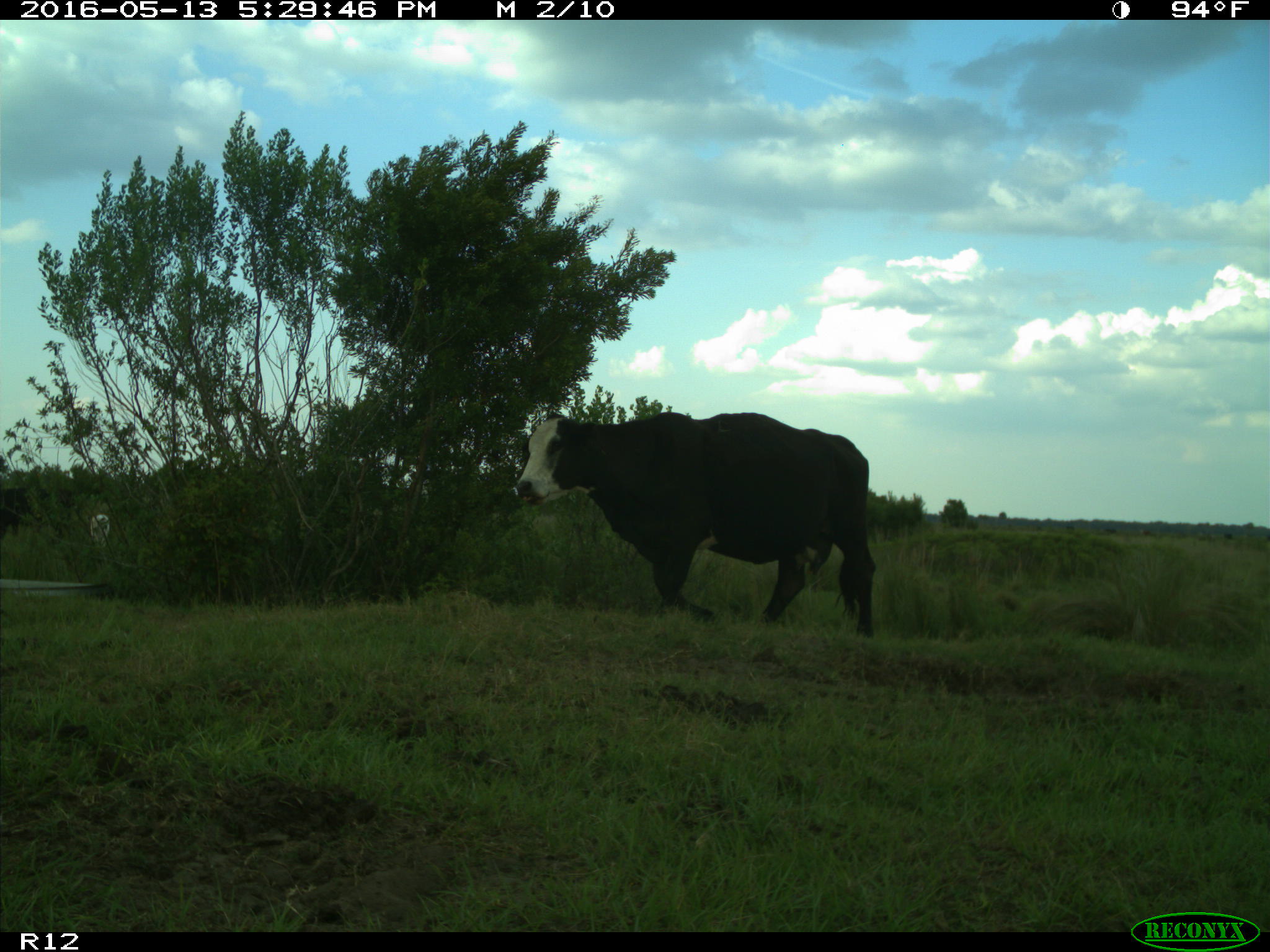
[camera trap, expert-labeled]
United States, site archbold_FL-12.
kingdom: Animalia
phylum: Chordata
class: Mammalia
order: Artiodactyla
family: Bovidae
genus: Bos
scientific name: Bos taurus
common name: domestic cow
Bos taurus (domestic cow).